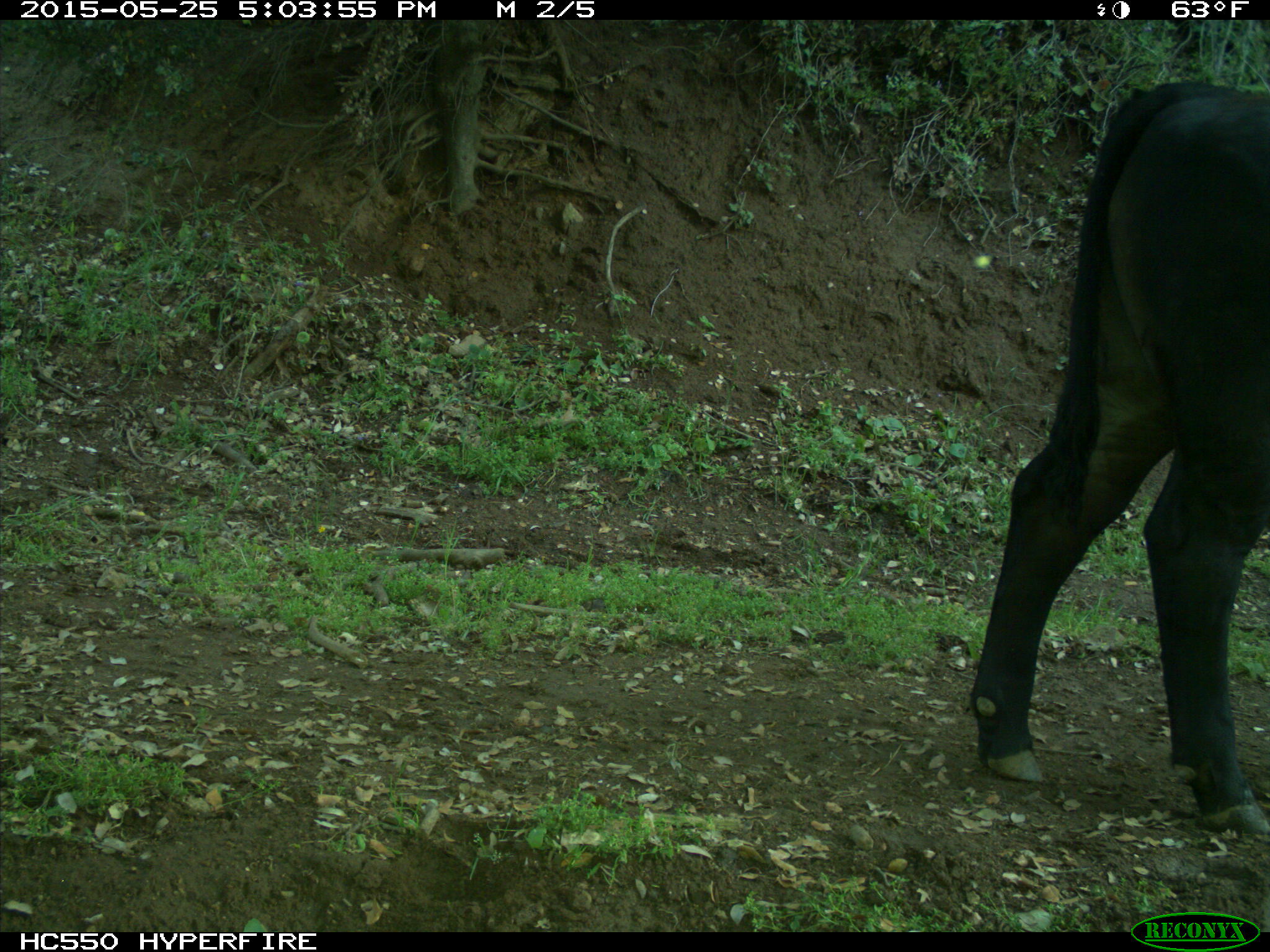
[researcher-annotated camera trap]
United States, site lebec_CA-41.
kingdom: Animalia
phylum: Chordata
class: Mammalia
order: Artiodactyla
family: Bovidae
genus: Bos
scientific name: Bos taurus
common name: domestic cow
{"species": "Bos taurus (domestic cow)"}